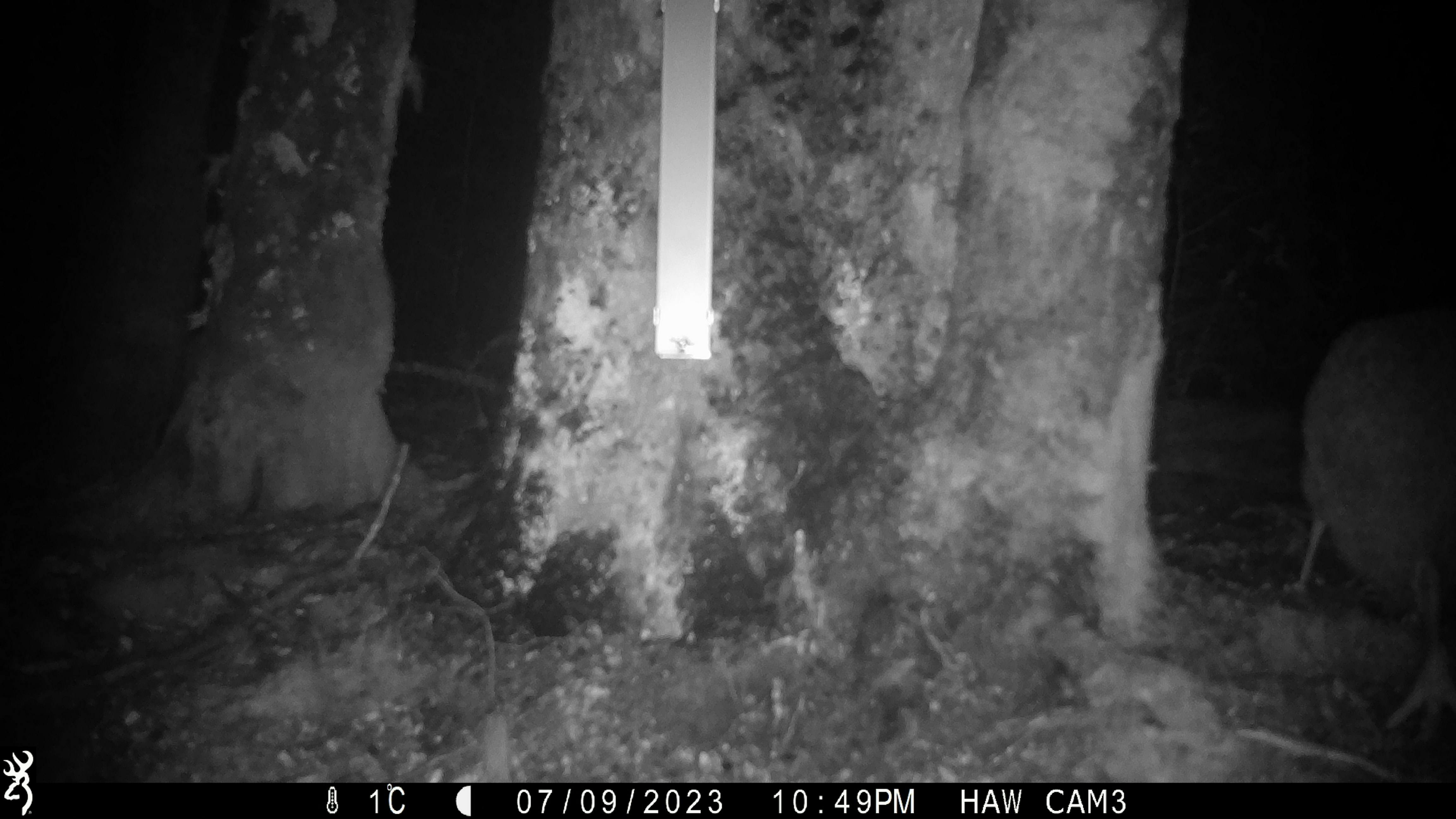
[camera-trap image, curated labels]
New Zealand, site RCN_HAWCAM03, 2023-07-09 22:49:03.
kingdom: Animalia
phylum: Chordata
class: Aves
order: Apterygiformes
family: Apterygidae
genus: Apteryx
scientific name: Apteryx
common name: kiwi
Kiwi (Apteryx).